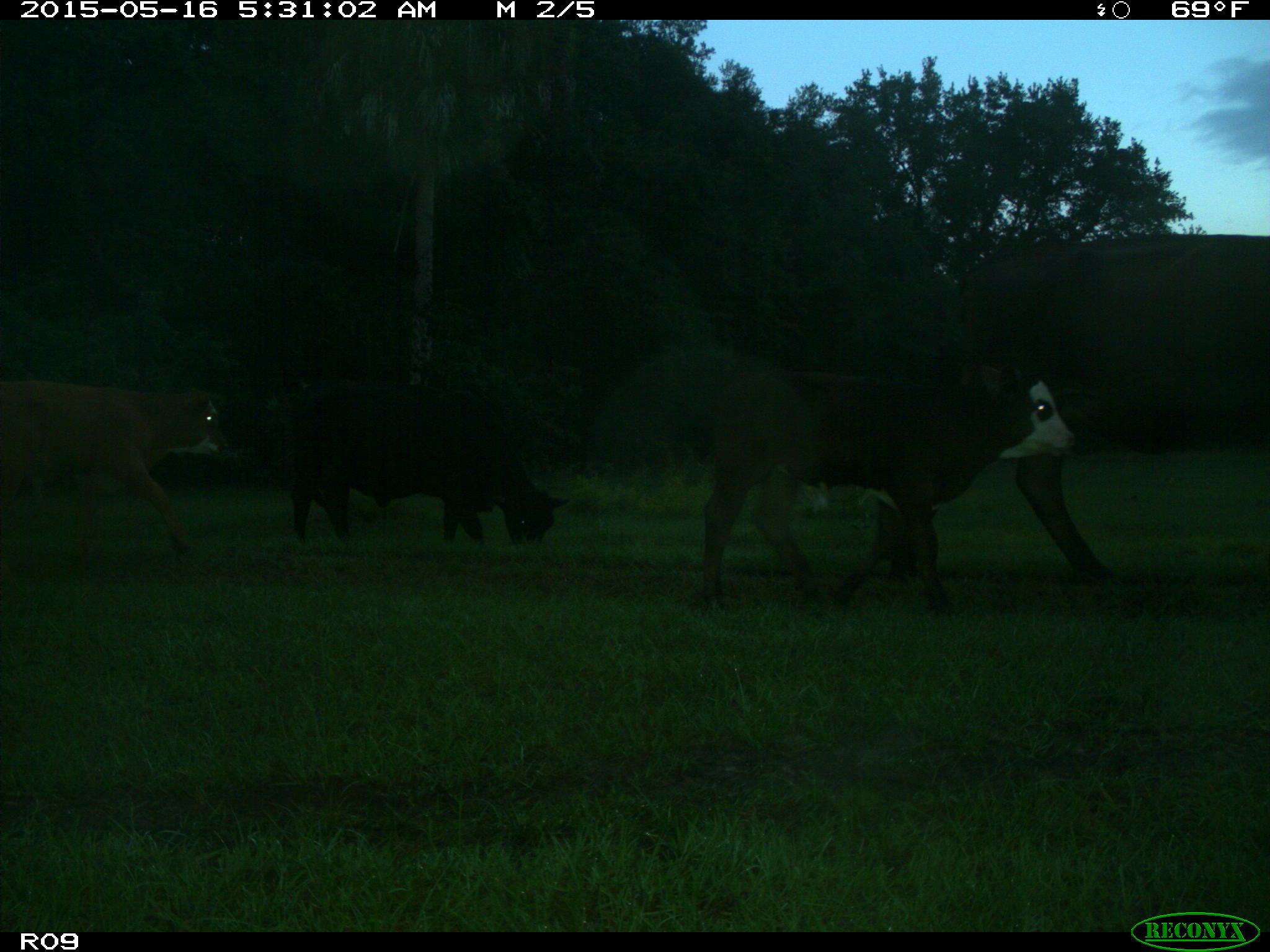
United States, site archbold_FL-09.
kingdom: Animalia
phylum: Chordata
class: Mammalia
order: Artiodactyla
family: Bovidae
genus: Bos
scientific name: Bos taurus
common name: domestic cow